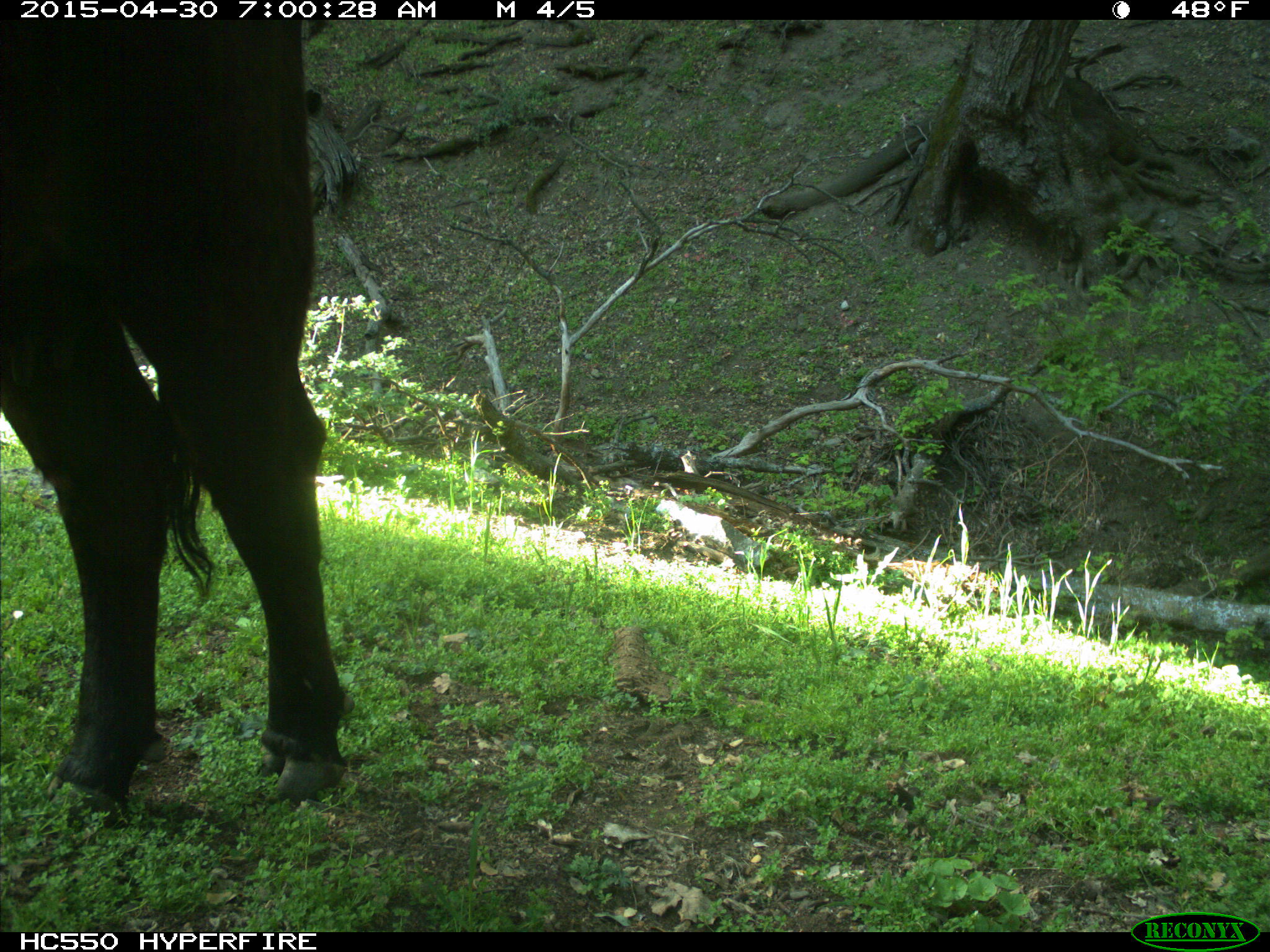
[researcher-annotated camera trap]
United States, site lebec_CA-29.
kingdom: Animalia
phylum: Chordata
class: Mammalia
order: Artiodactyla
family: Bovidae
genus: Bos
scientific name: Bos taurus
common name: domestic cow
Bos taurus (domestic cow).